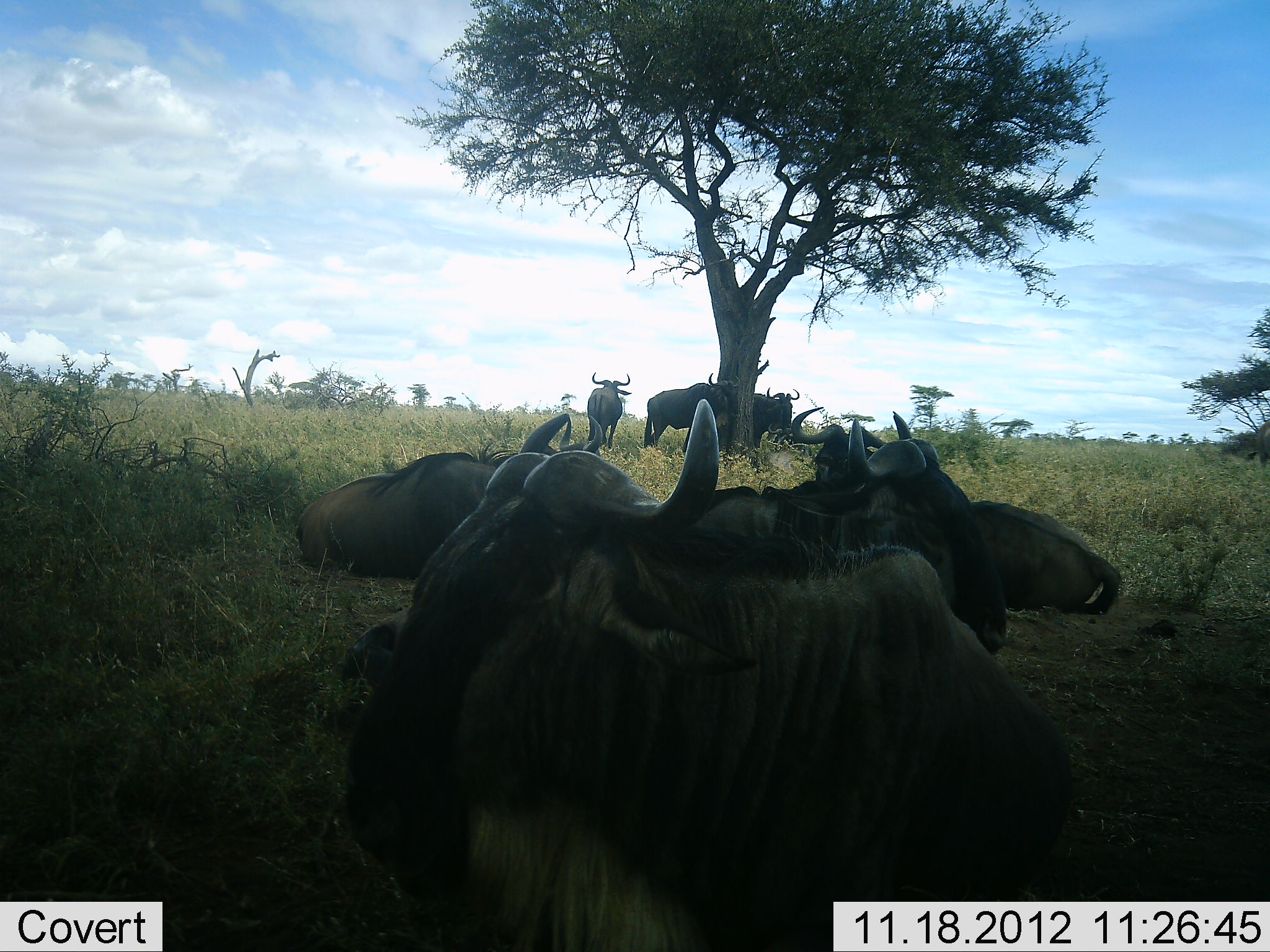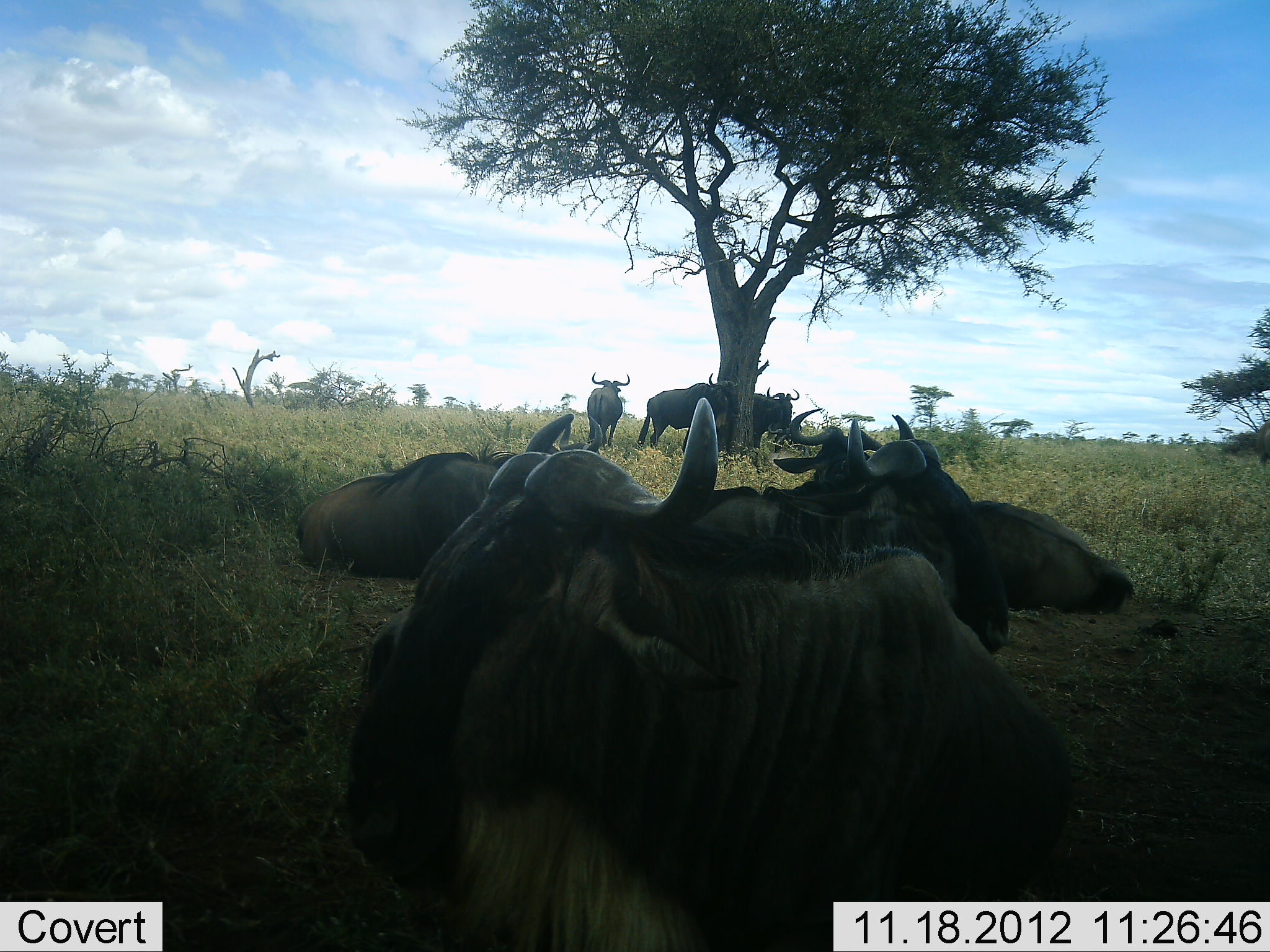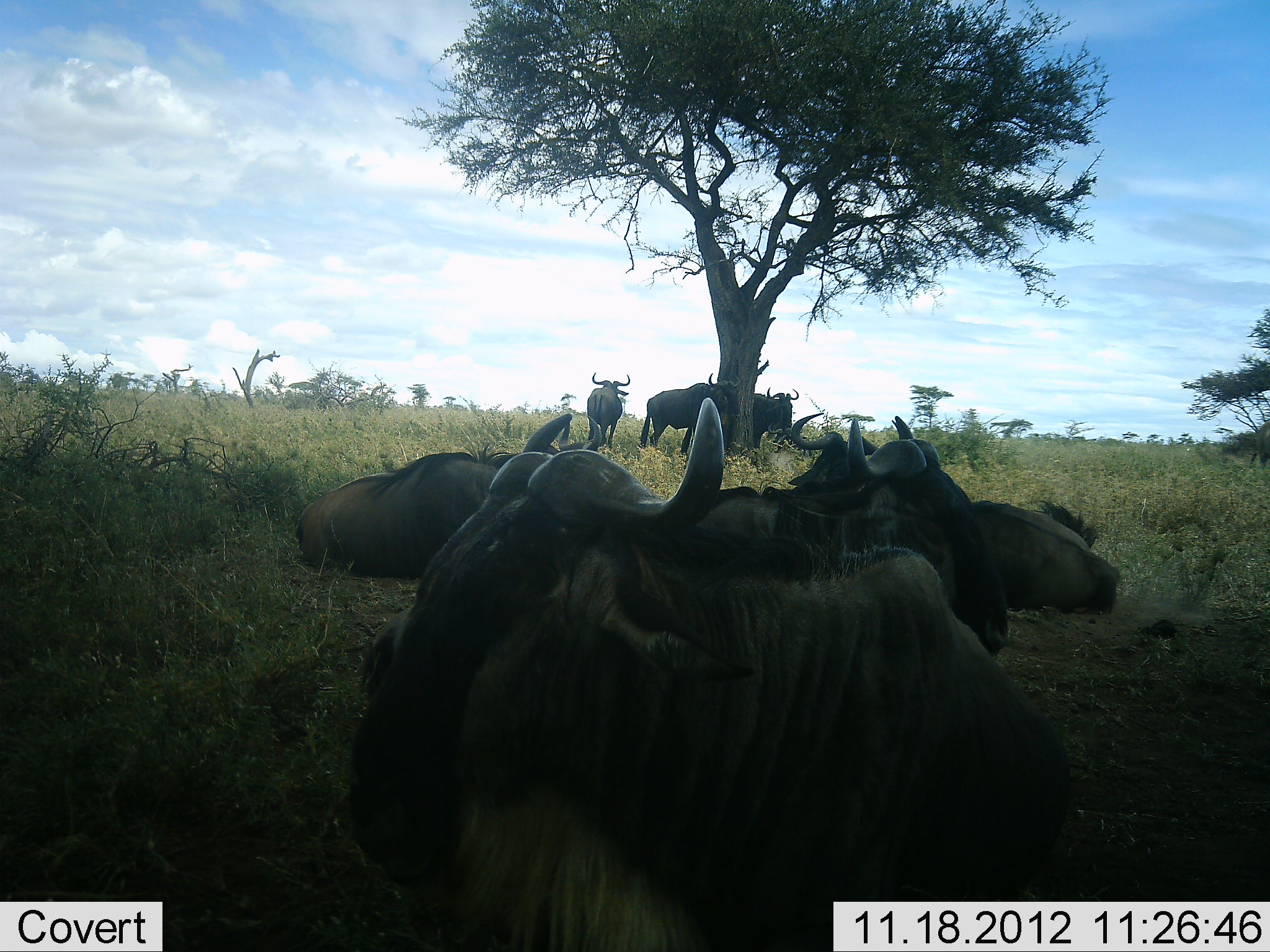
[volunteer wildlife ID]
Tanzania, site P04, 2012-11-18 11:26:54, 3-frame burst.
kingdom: Animalia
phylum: Chordata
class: Mammalia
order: Artiodactyla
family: Bovidae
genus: Connochaetes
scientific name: Connochaetes taurinus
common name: blue wildebeest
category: wildebeest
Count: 7.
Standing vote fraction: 80%.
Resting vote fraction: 90%.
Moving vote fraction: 10%.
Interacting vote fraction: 0%.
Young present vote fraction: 0%.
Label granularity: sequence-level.